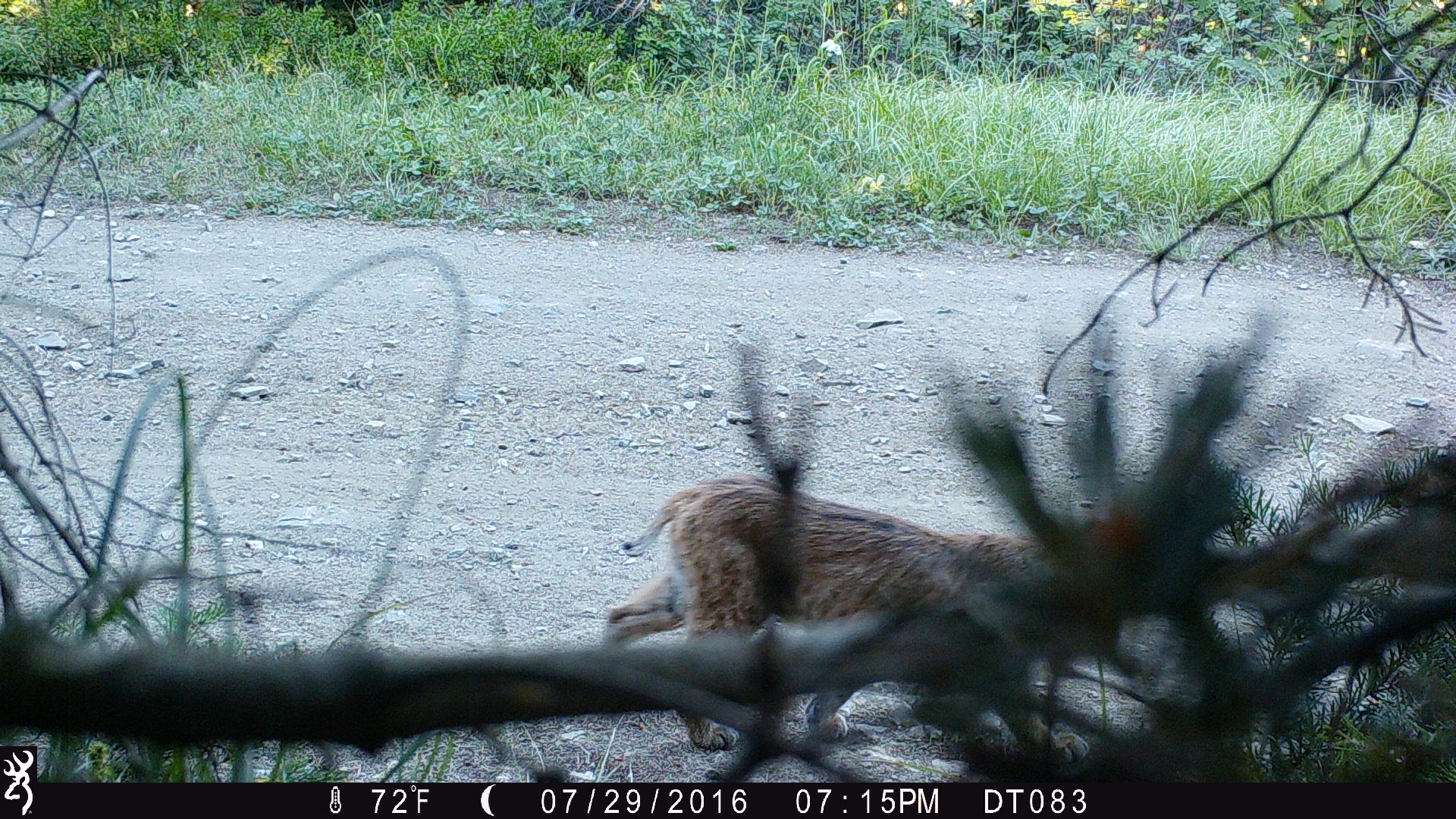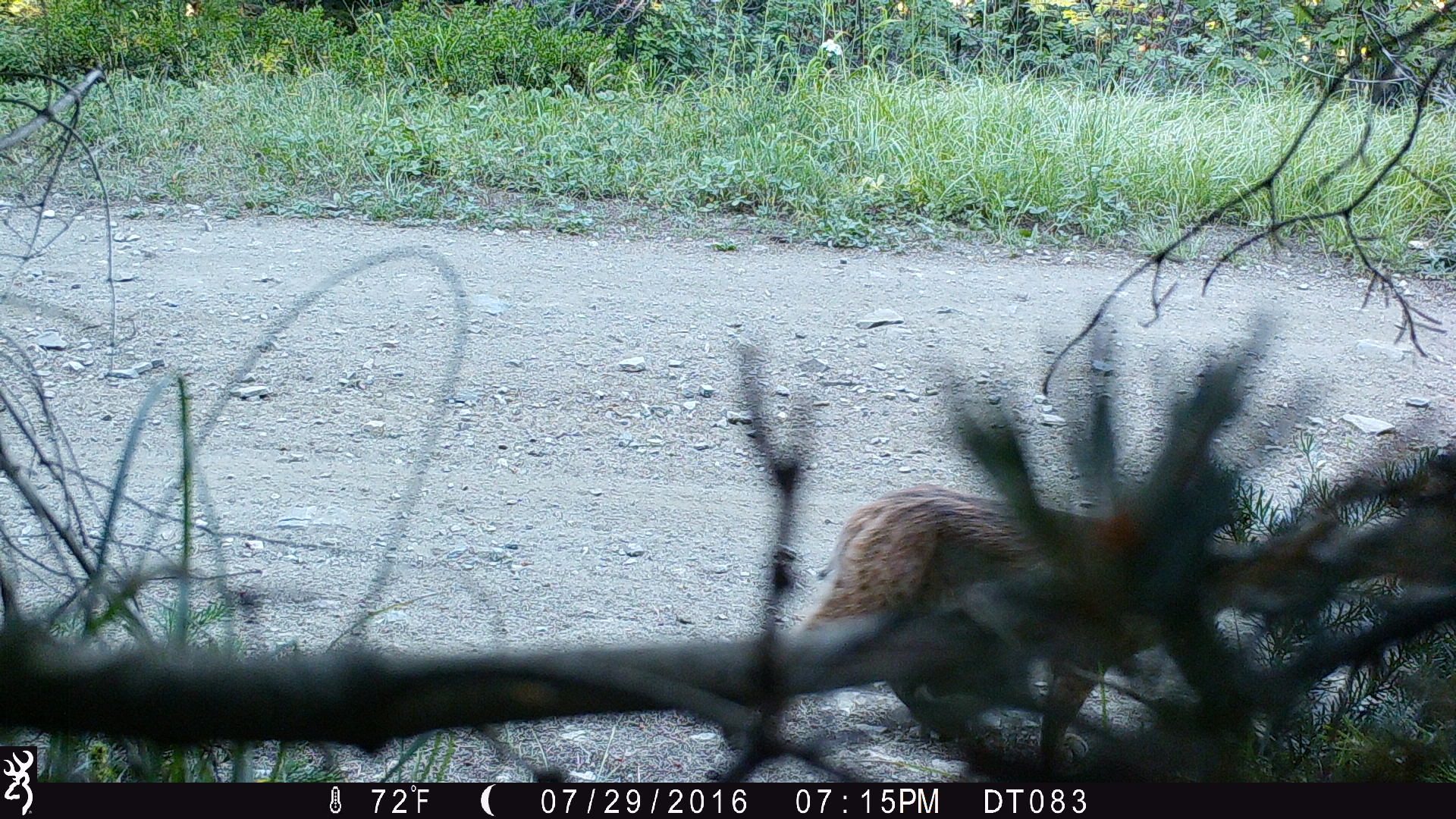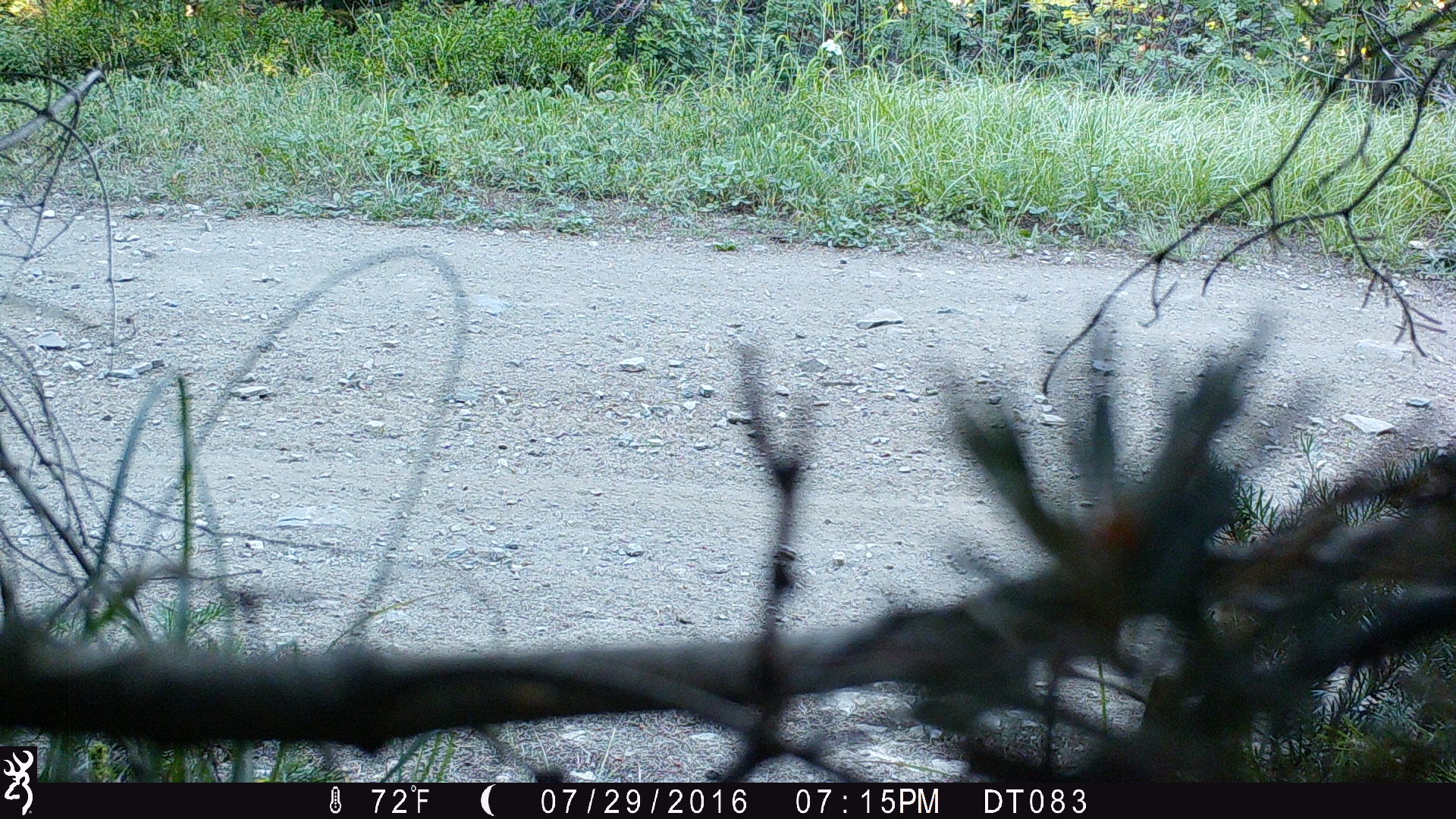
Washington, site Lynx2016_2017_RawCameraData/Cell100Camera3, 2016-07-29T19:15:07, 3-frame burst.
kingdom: Animalia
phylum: Chordata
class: Mammalia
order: Carnivora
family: Felidae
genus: Lynx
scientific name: Lynx rufus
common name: bobcat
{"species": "Lynx rufus (bobcat)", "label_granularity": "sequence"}